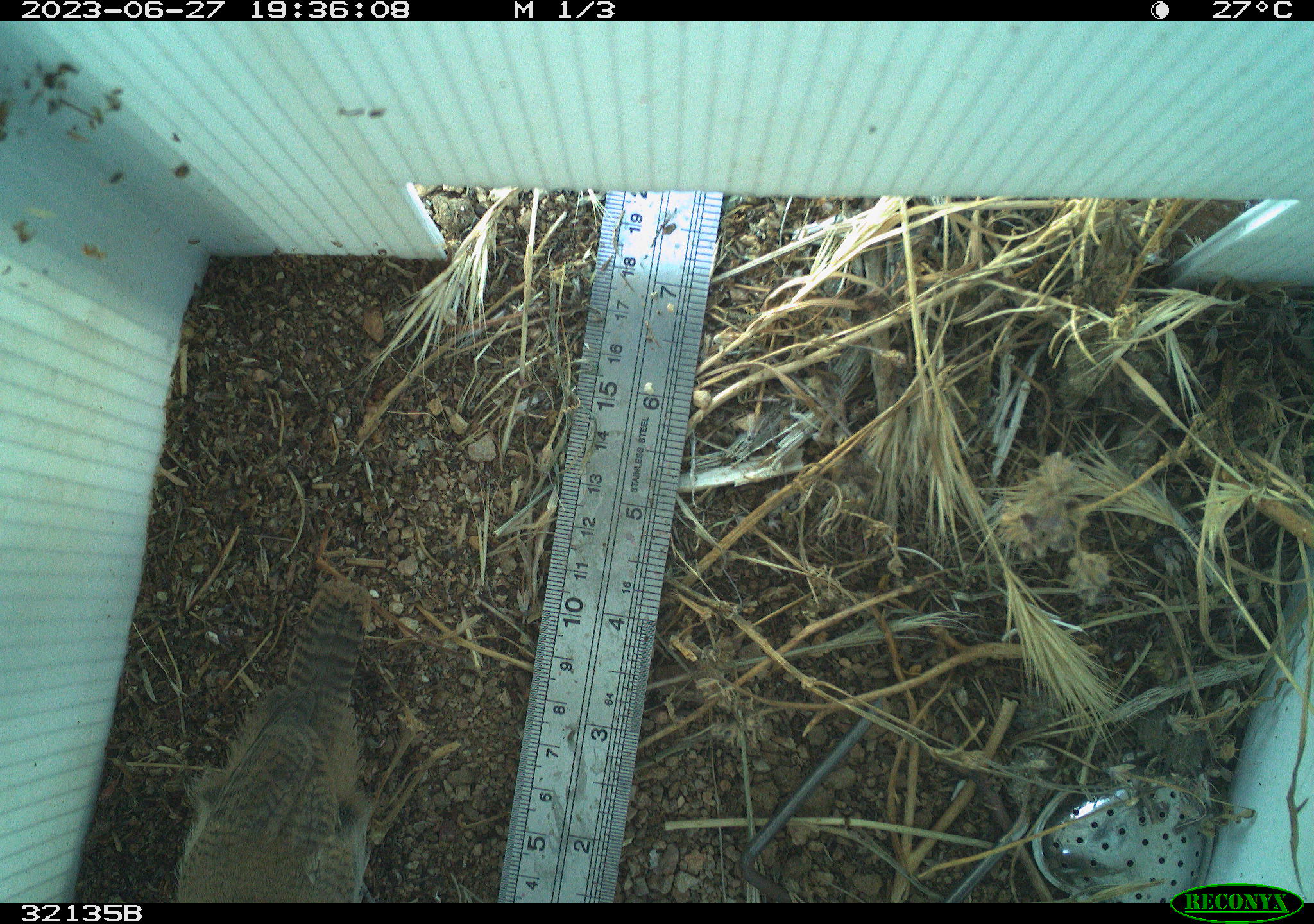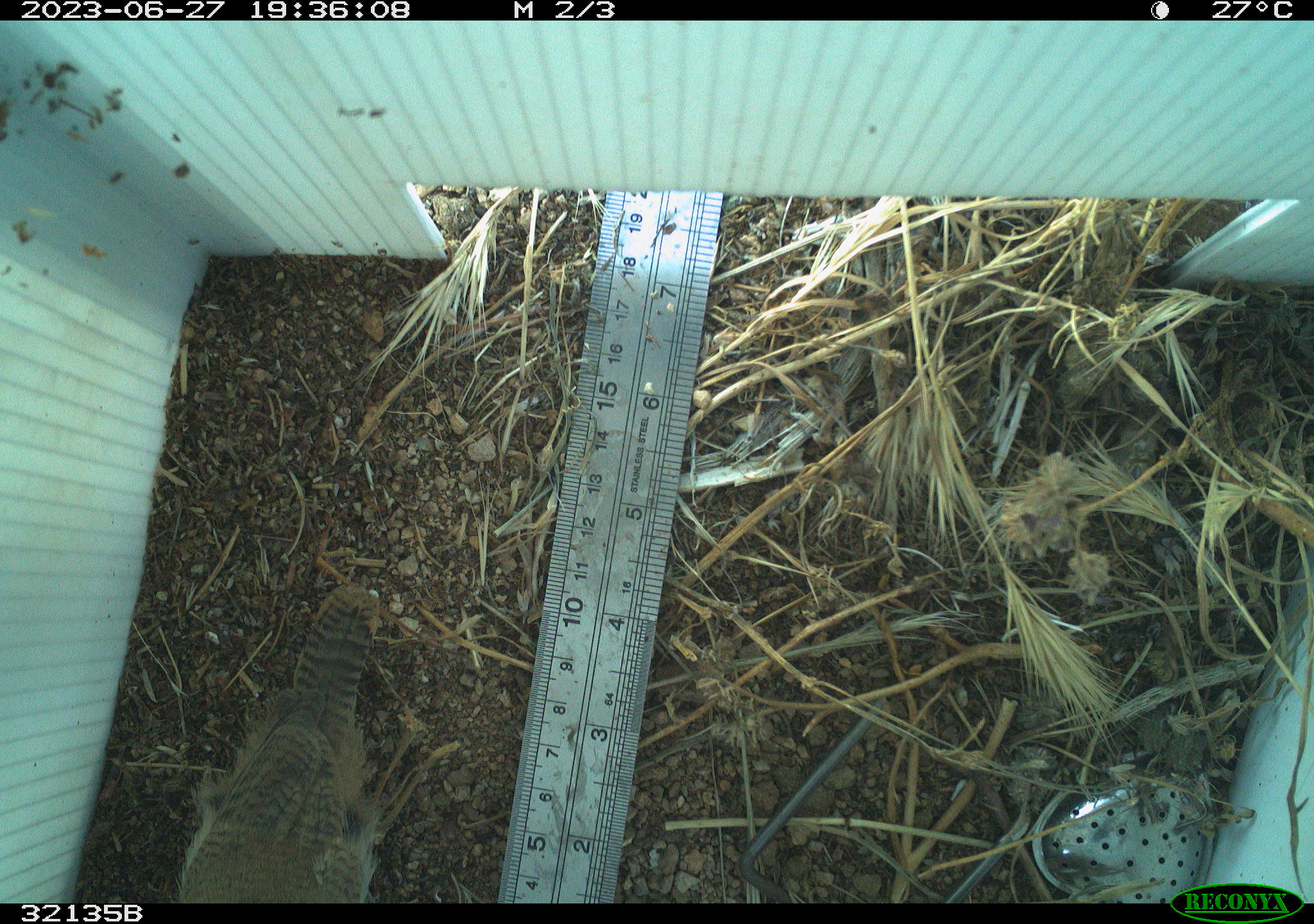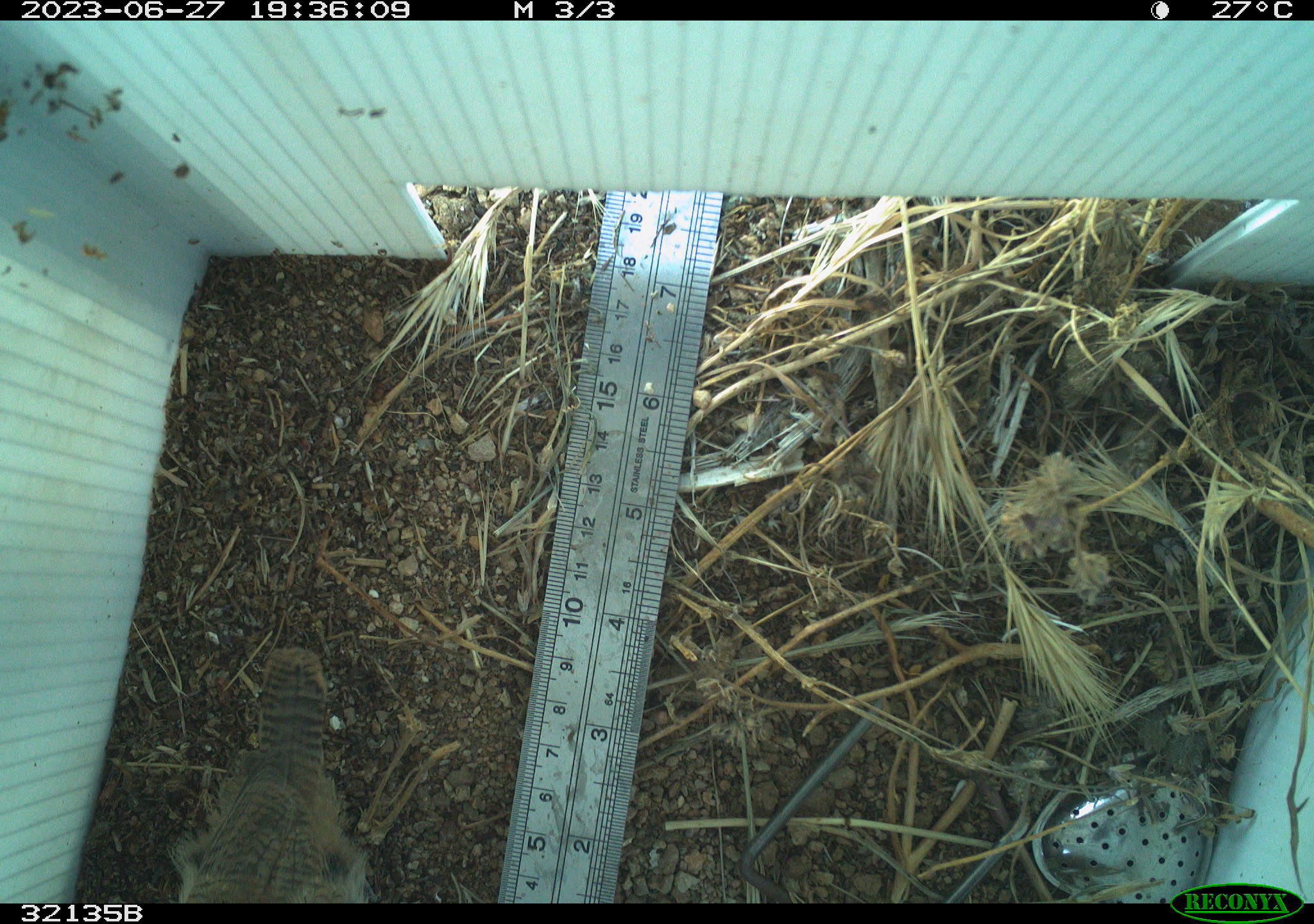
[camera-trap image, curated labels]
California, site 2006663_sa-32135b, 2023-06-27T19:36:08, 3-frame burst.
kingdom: Animalia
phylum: Chordata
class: Aves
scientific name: Aves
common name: bird